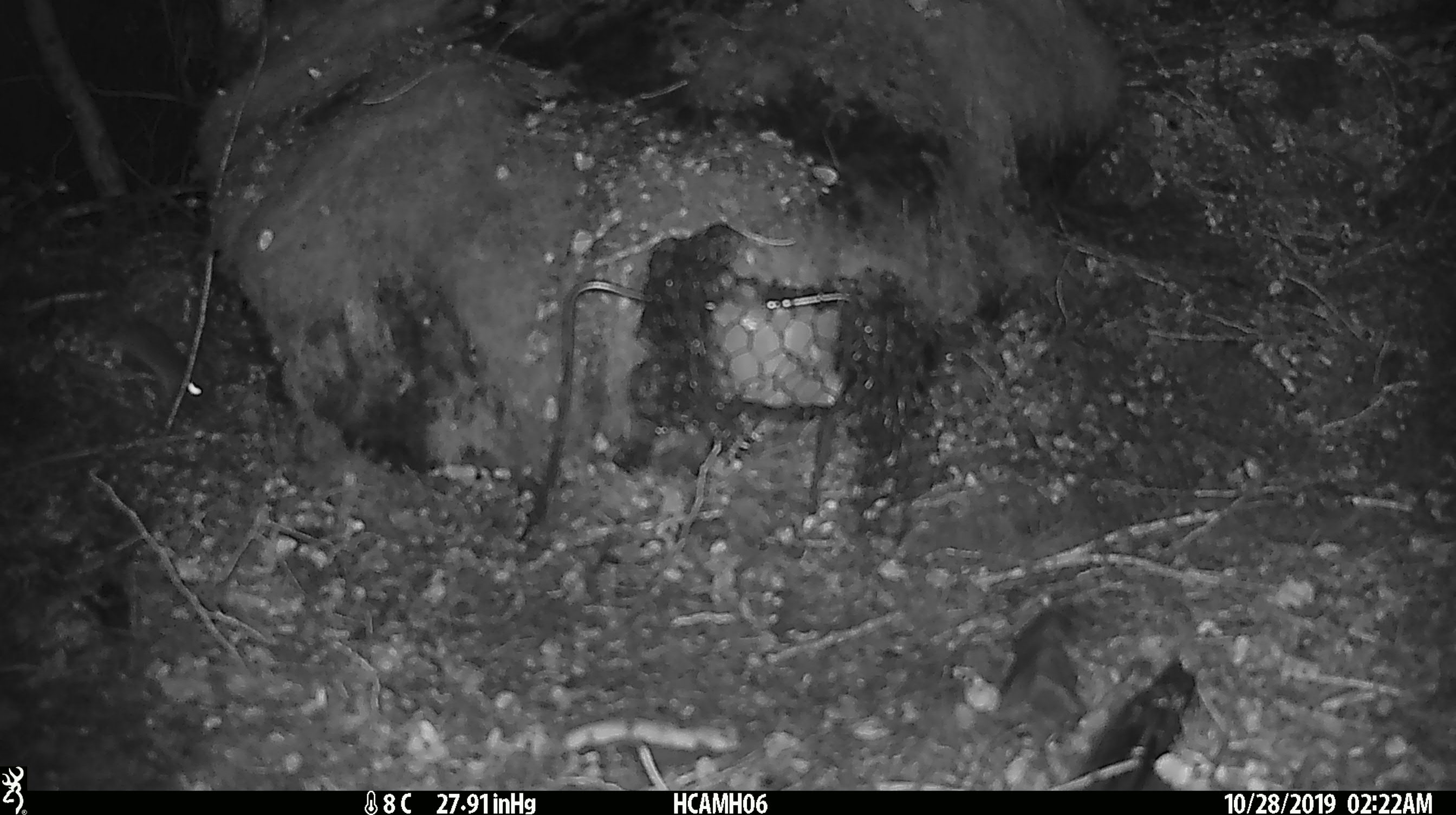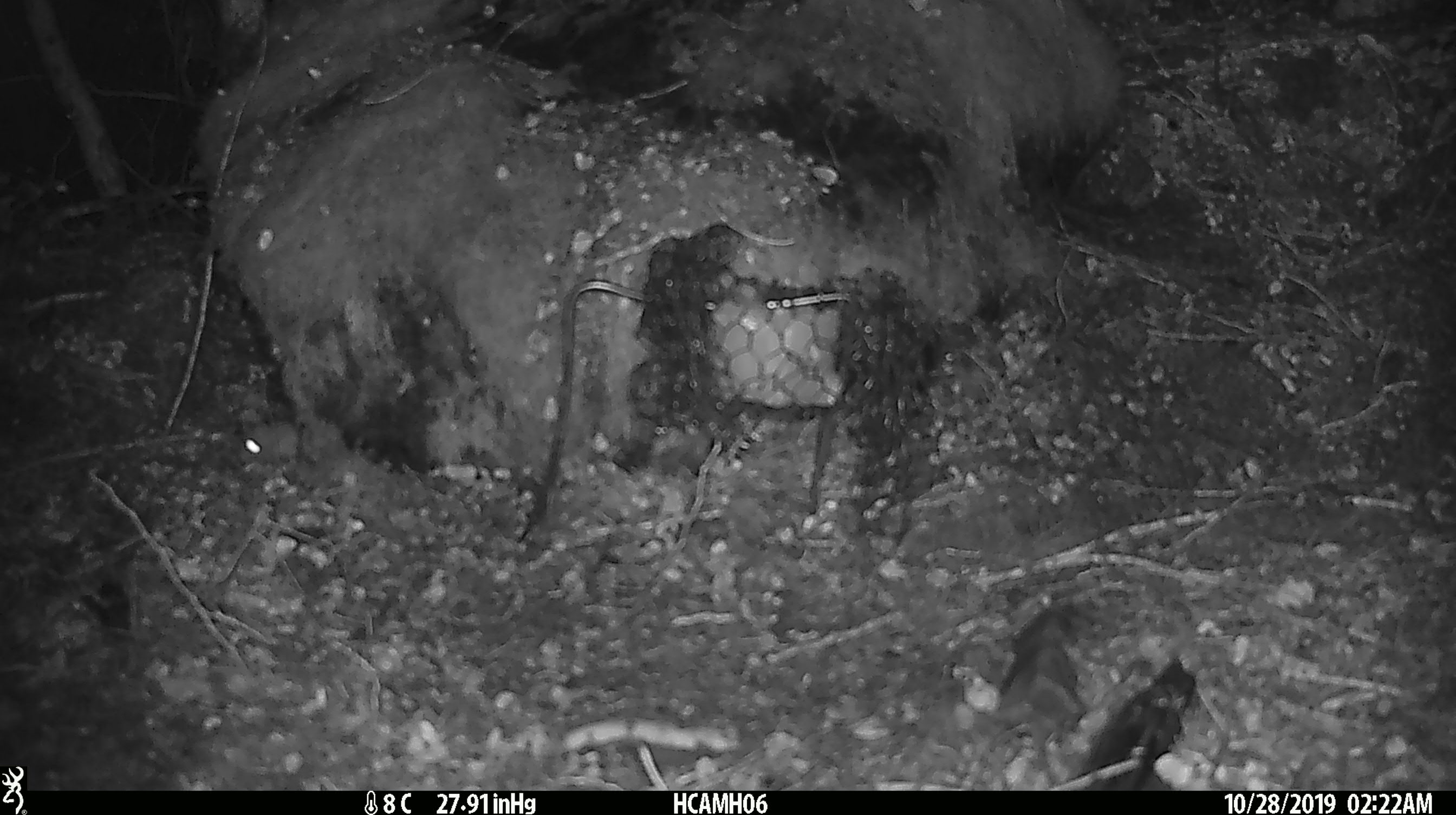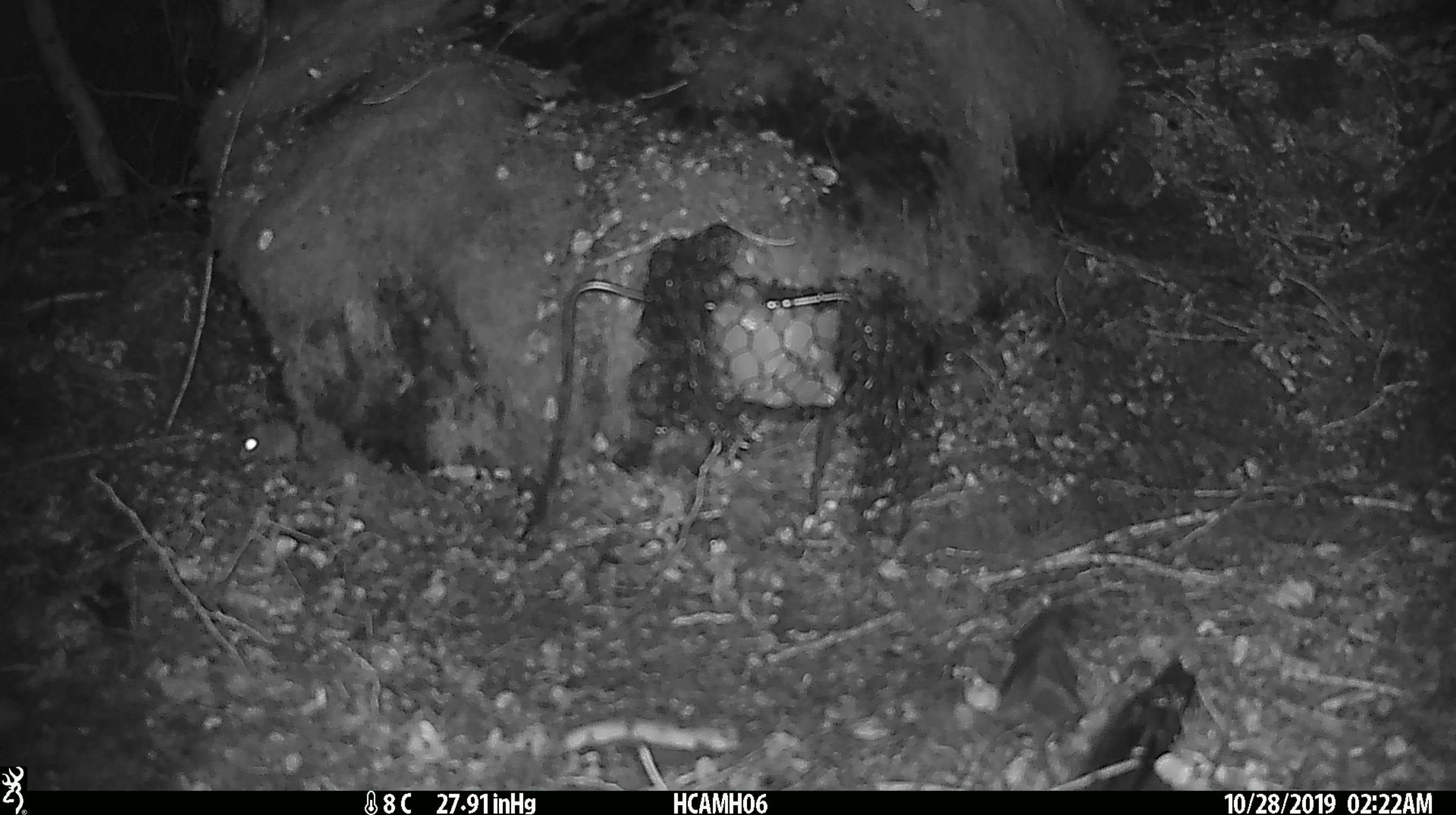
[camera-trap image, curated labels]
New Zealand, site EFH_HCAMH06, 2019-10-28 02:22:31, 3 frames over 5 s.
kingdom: Animalia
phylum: Chordata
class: Mammalia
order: Rodentia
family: Muridae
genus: Mus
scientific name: Mus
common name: mouse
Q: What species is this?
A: Mouse (Mus).